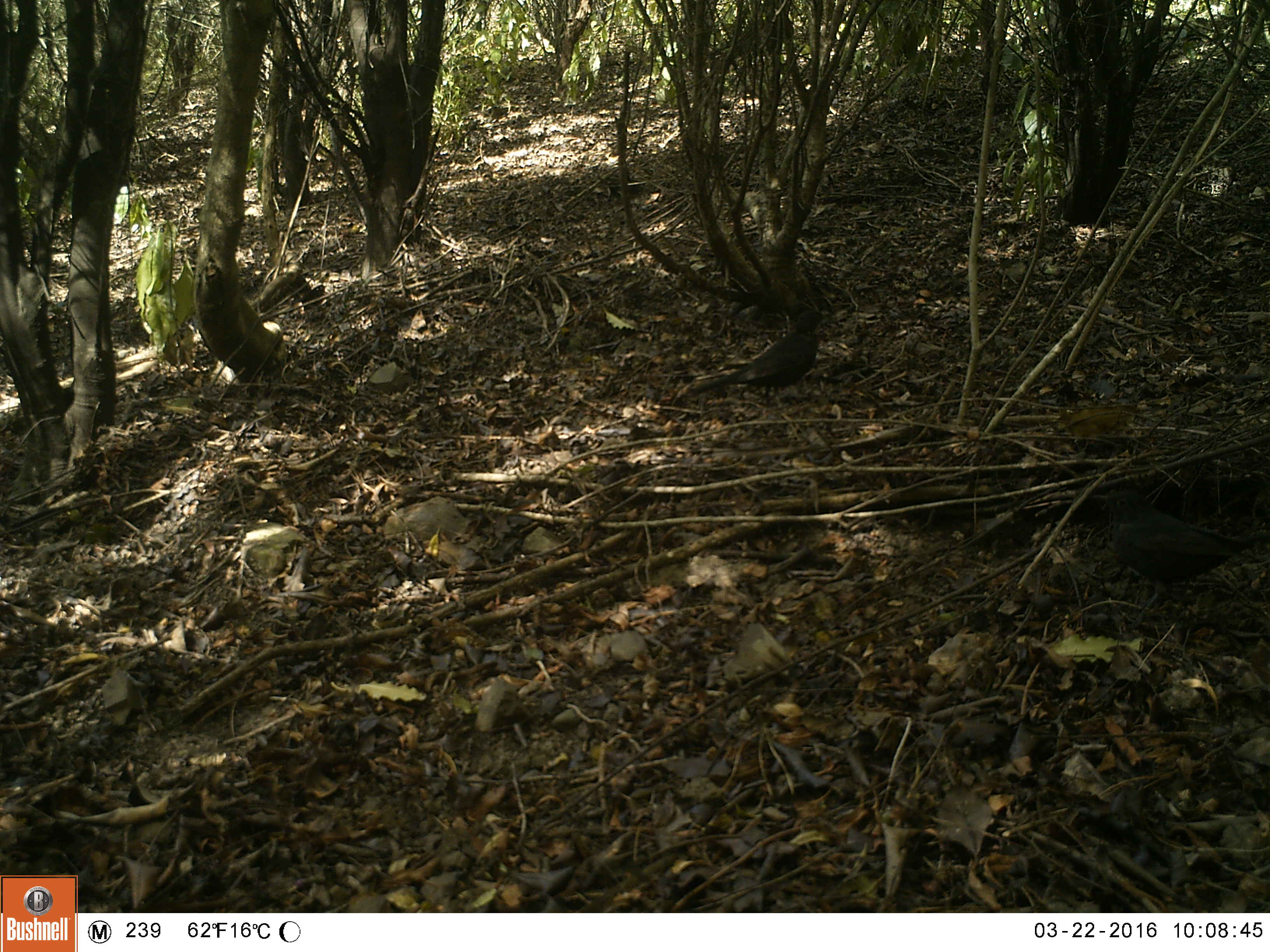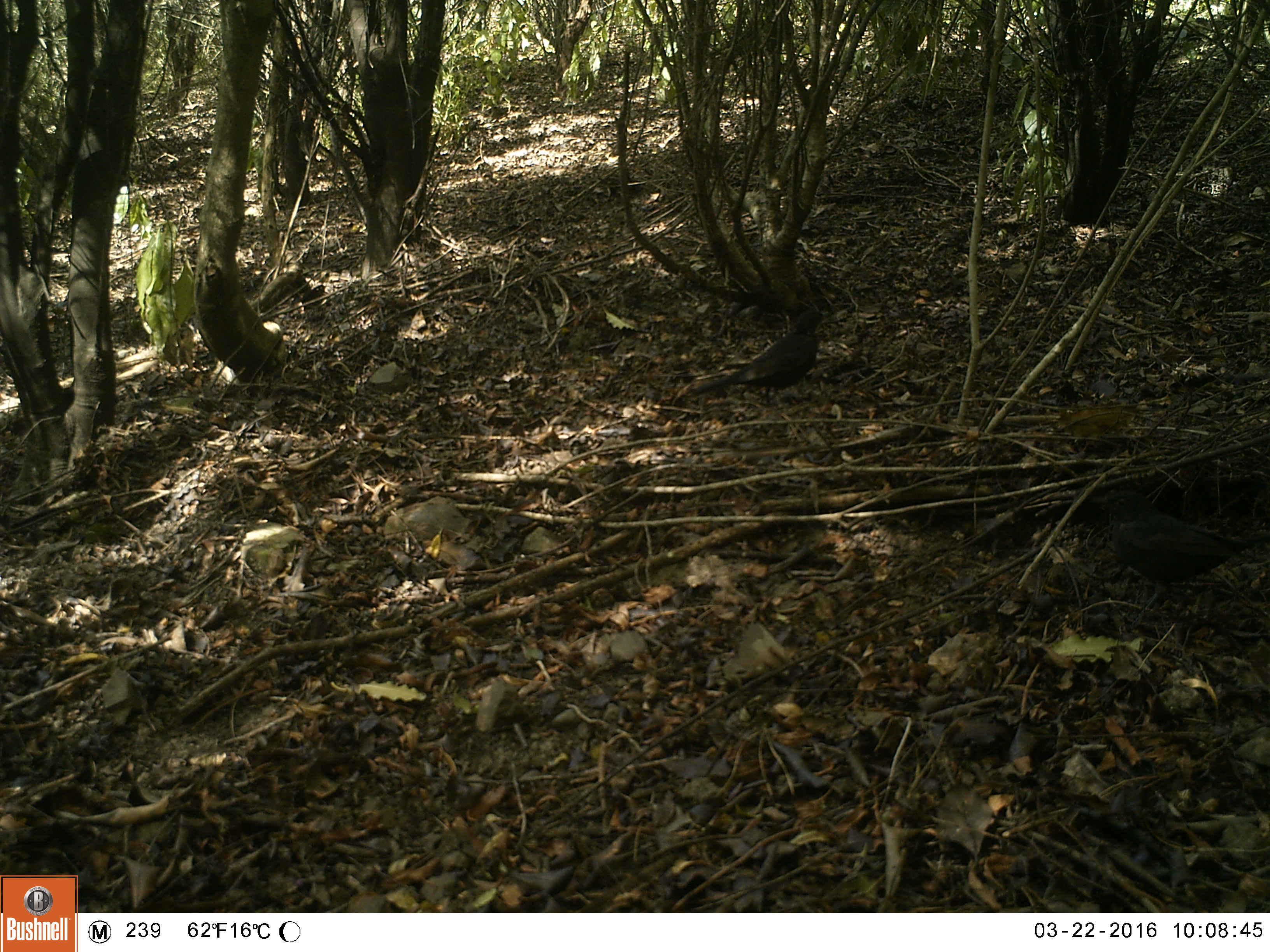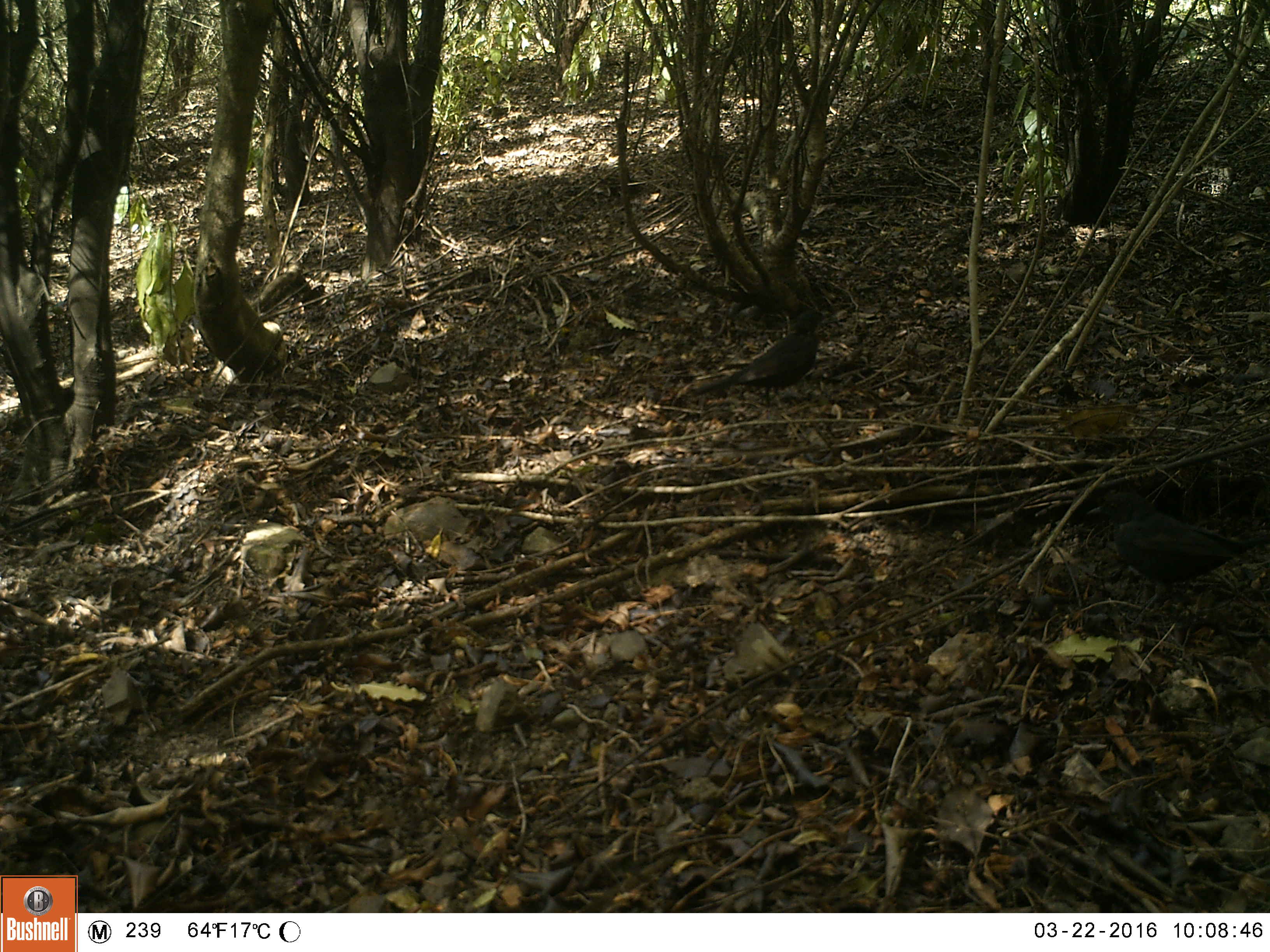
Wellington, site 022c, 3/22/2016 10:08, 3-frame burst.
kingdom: Animalia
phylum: Chordata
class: Aves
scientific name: Aves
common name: bird